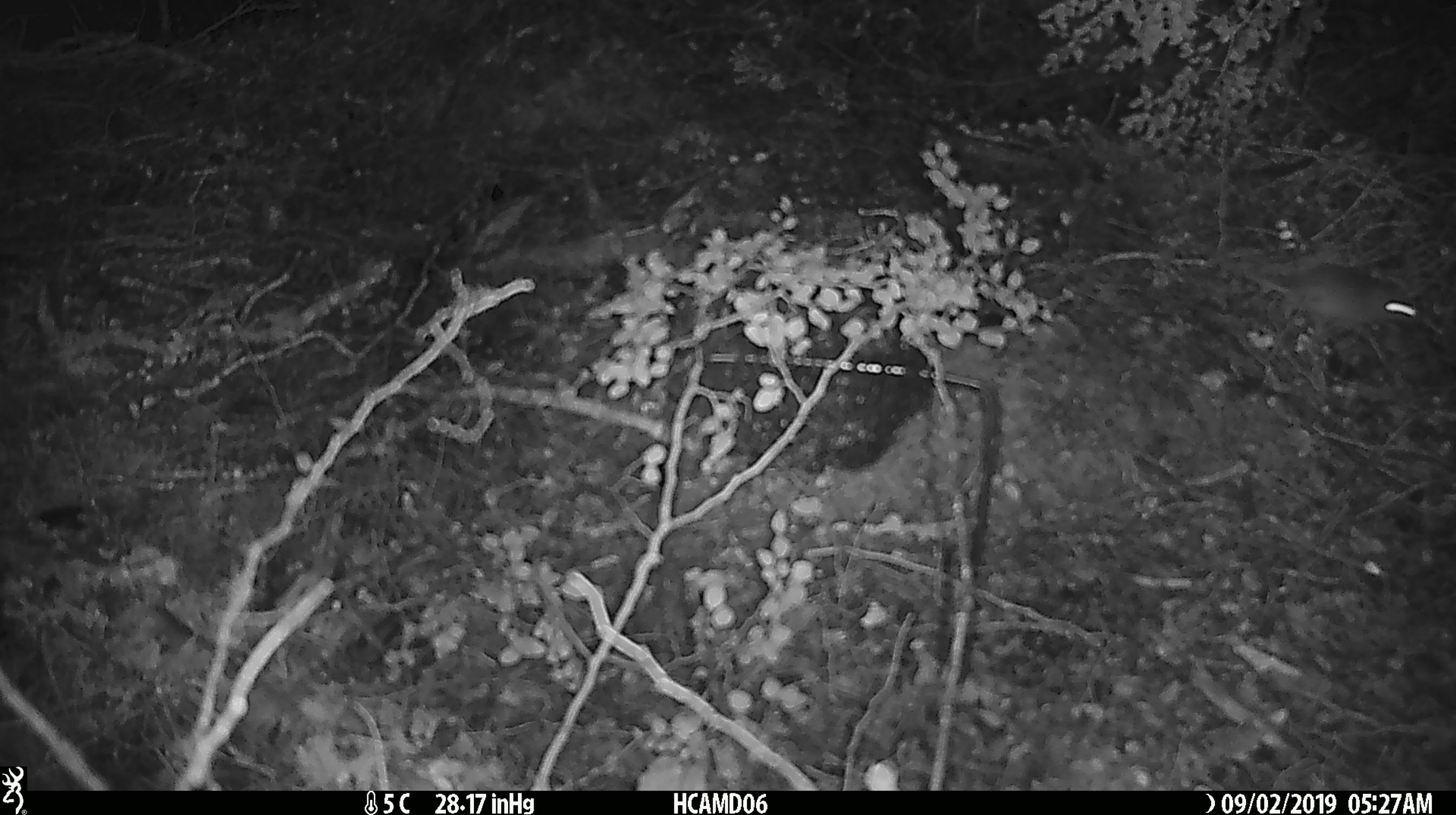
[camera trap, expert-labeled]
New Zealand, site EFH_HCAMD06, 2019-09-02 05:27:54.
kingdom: Animalia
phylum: Chordata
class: Mammalia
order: Rodentia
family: Muridae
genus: Mus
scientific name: Mus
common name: mouse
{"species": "mouse (Mus)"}